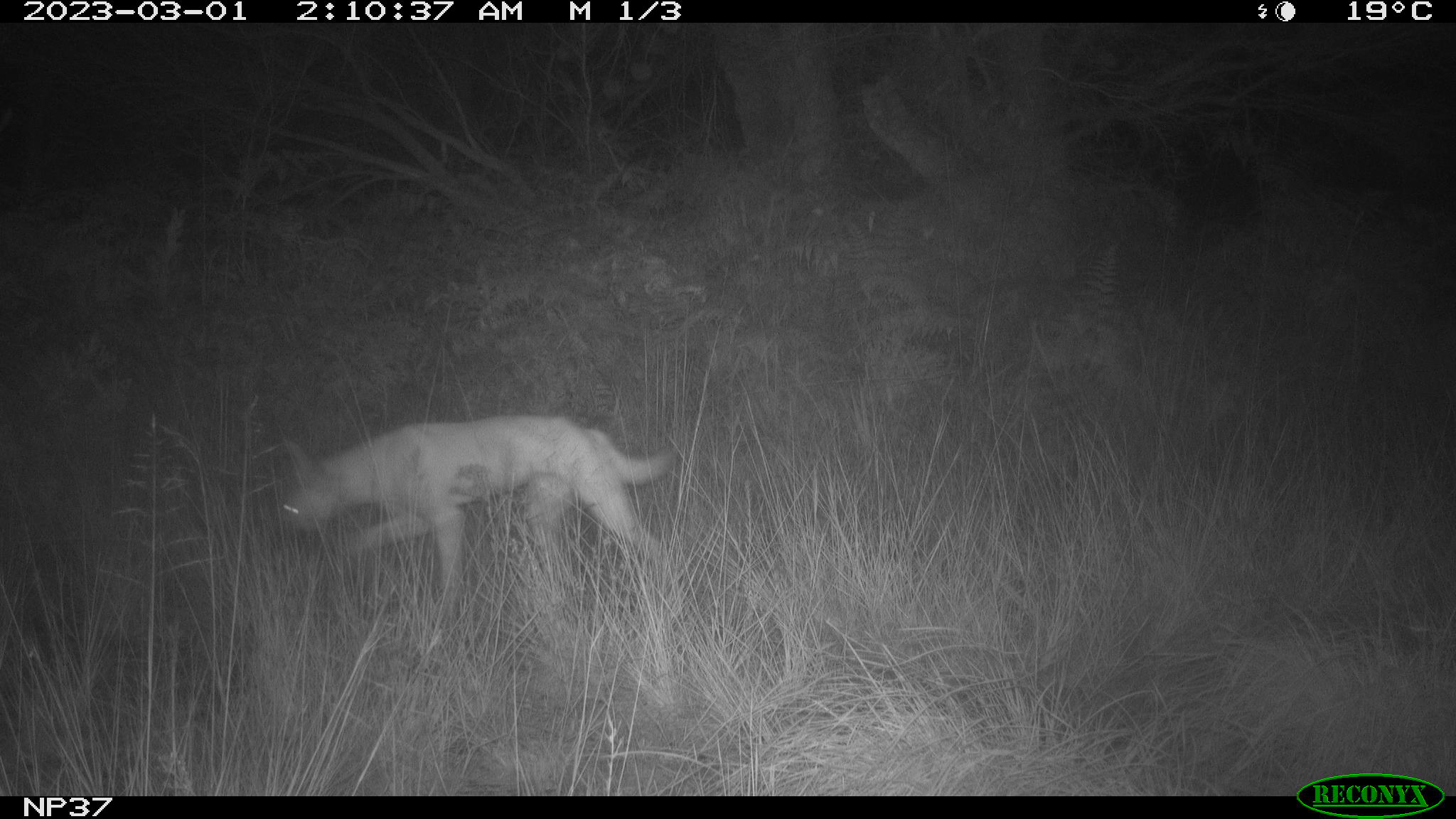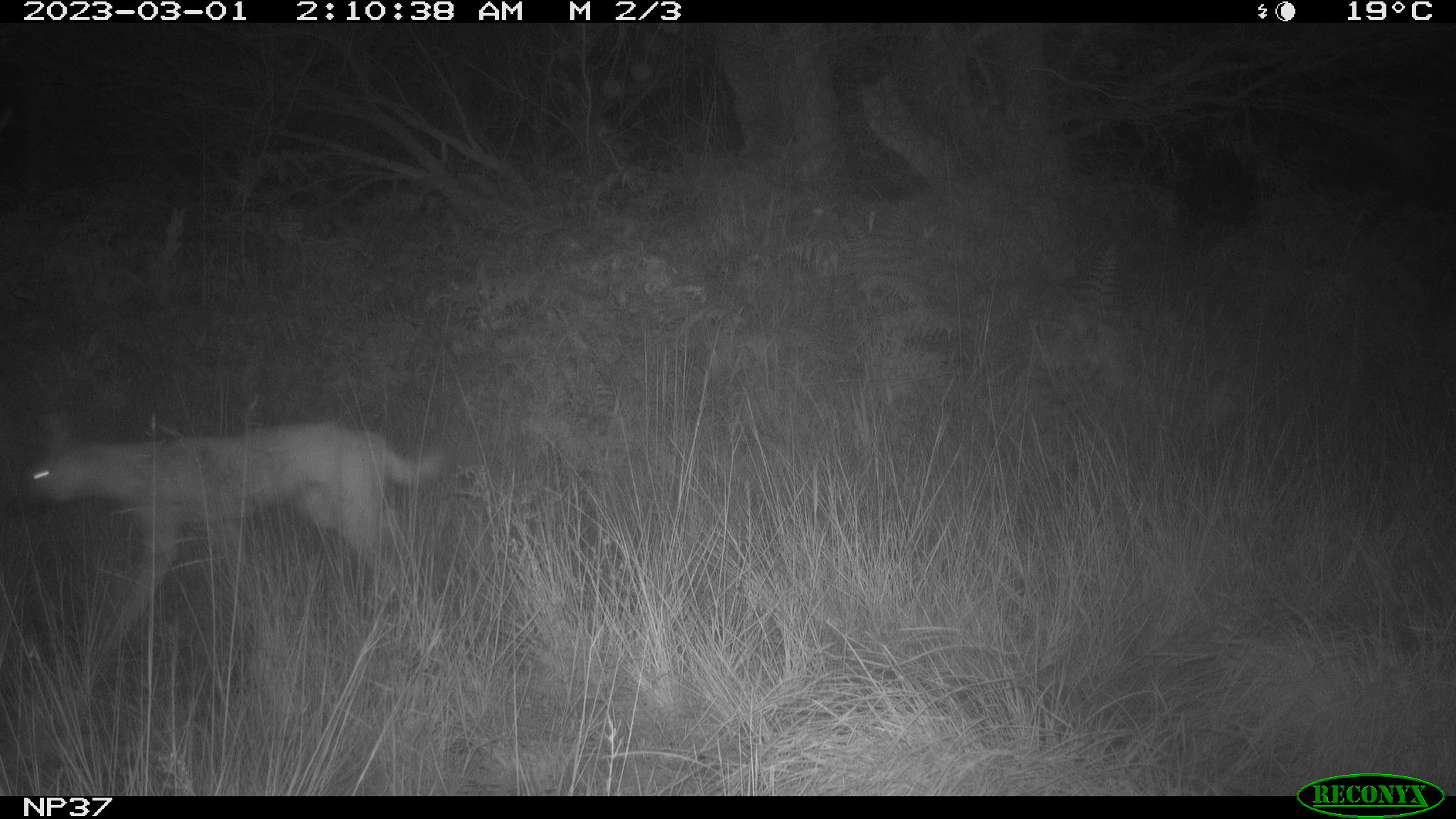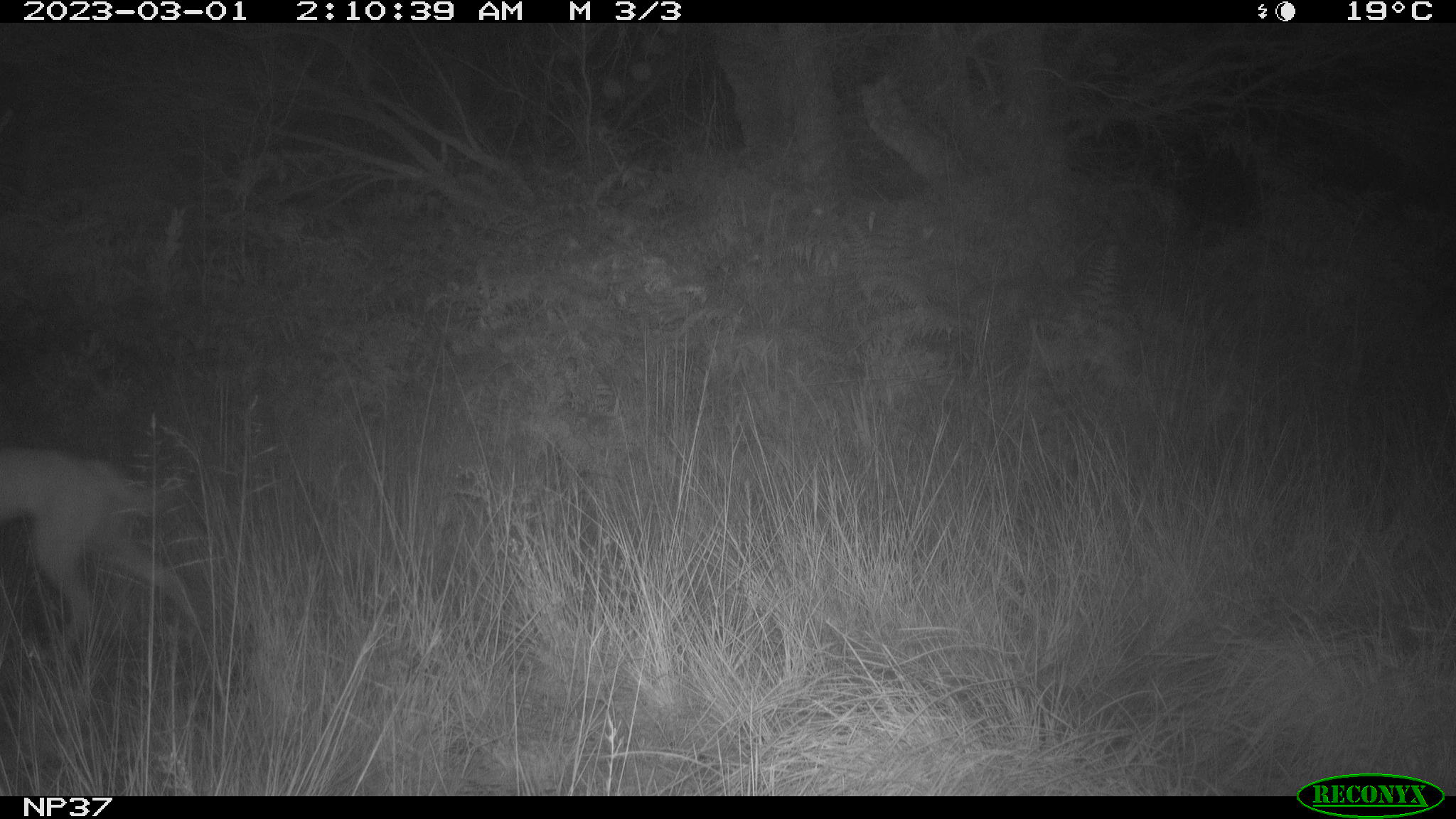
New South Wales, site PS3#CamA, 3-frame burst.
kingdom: Animalia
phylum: Chordata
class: Mammalia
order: Carnivora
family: Canidae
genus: Canis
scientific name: Canis familiaris dingo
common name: dingo